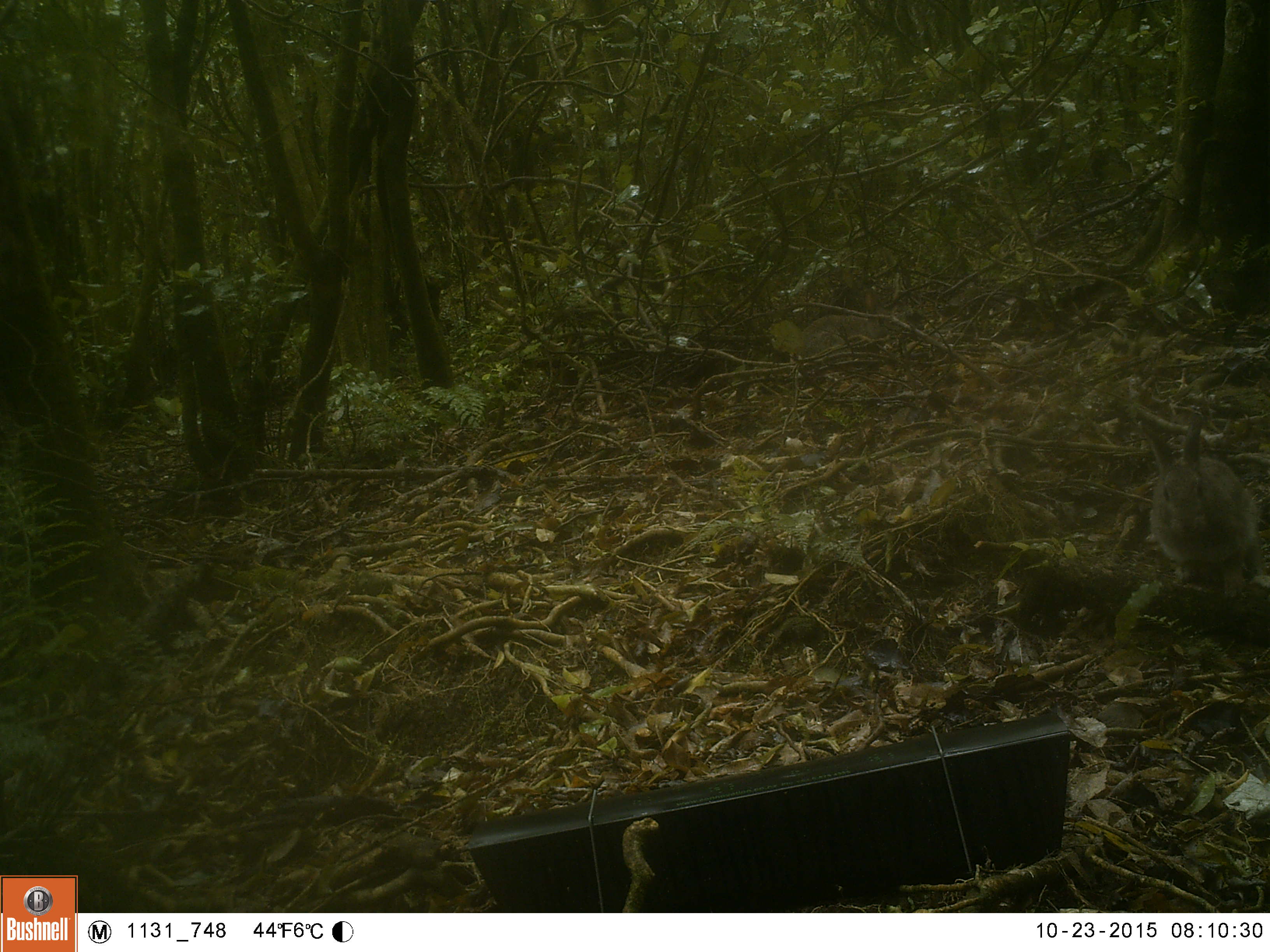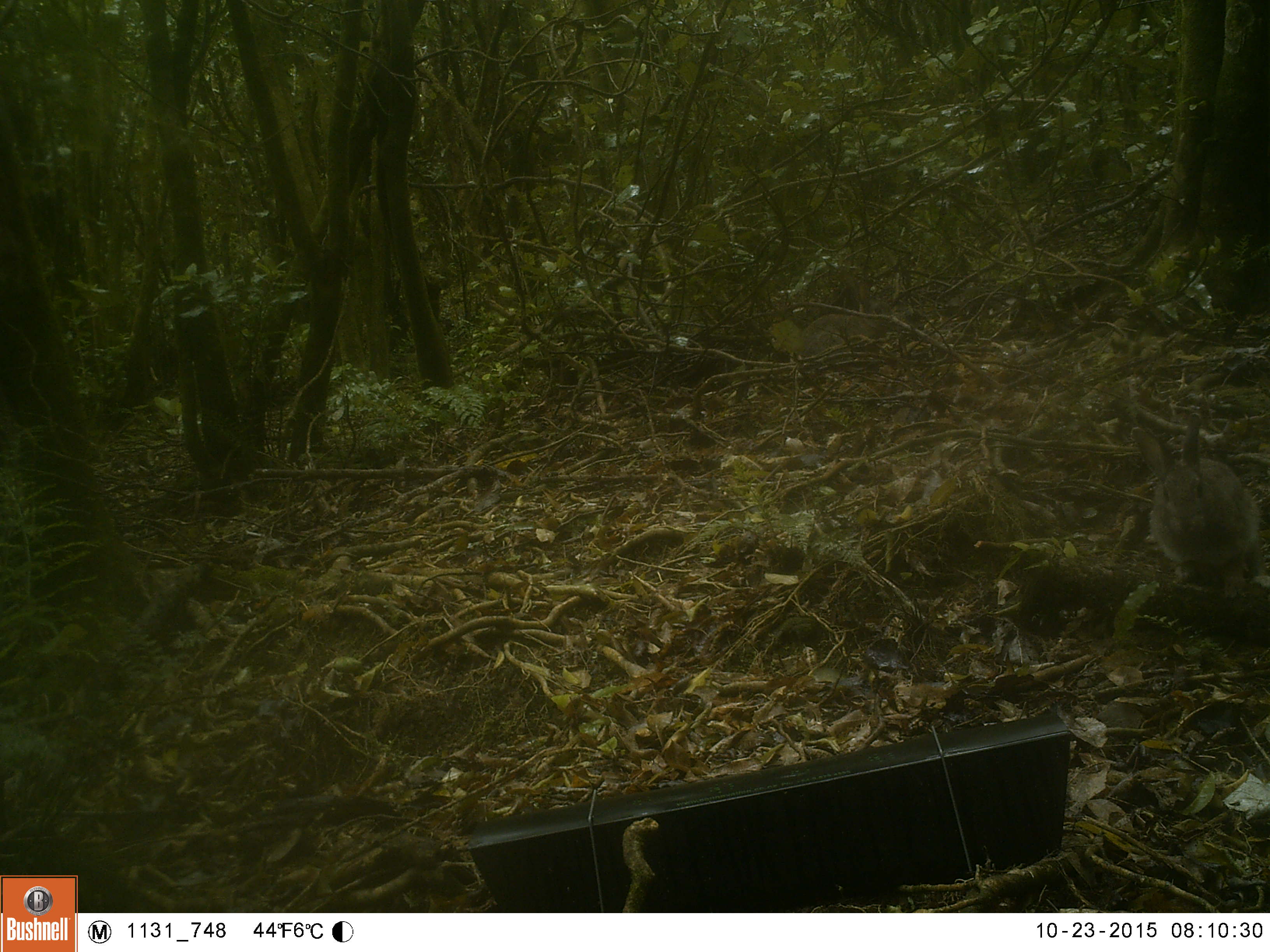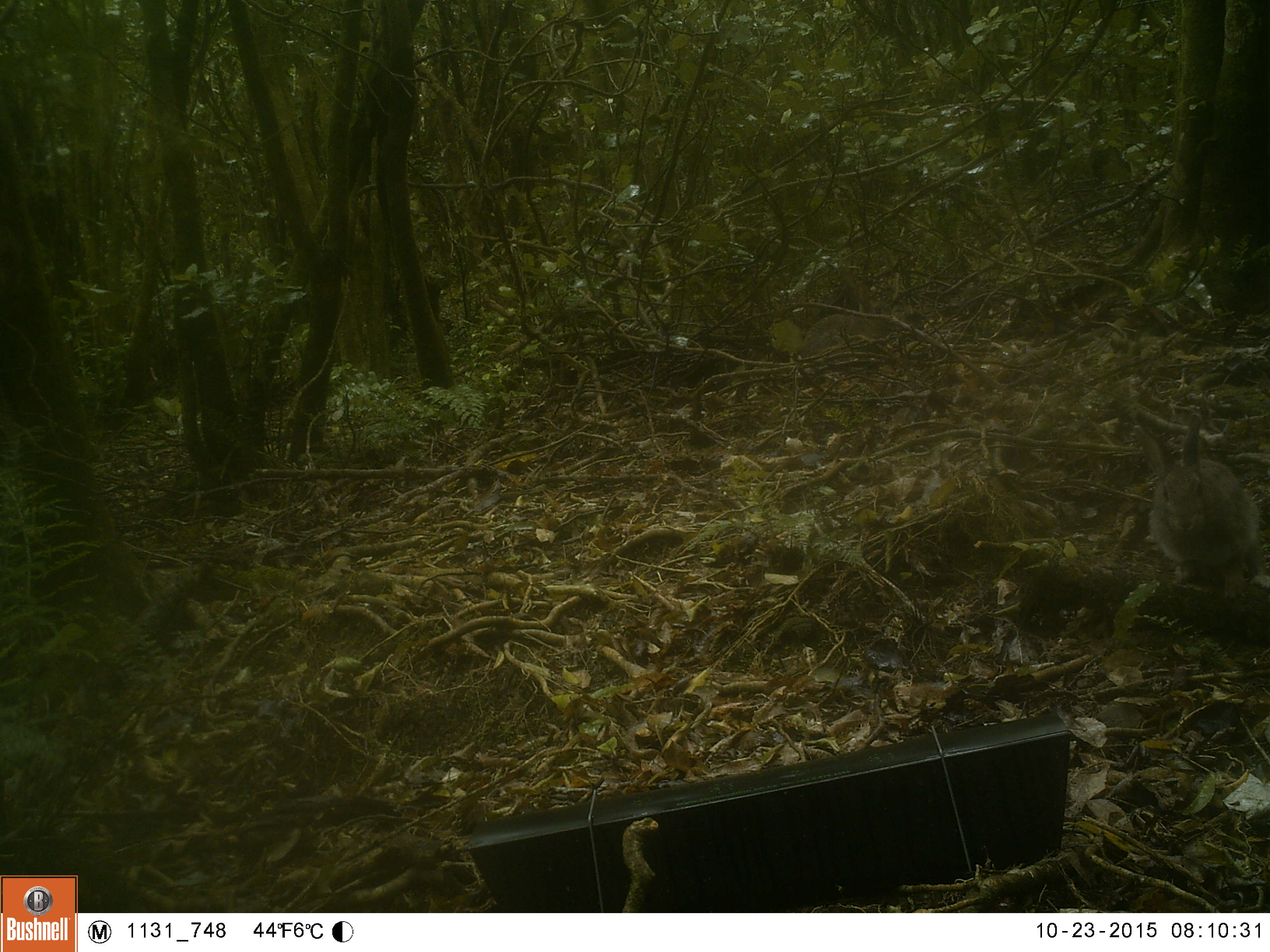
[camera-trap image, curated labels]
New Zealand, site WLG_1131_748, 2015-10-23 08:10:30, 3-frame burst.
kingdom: Animalia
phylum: Chordata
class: Mammalia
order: Lagomorpha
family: Leporidae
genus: Oryctolagus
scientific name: Oryctolagus cuniculus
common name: european rabbit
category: rabbit